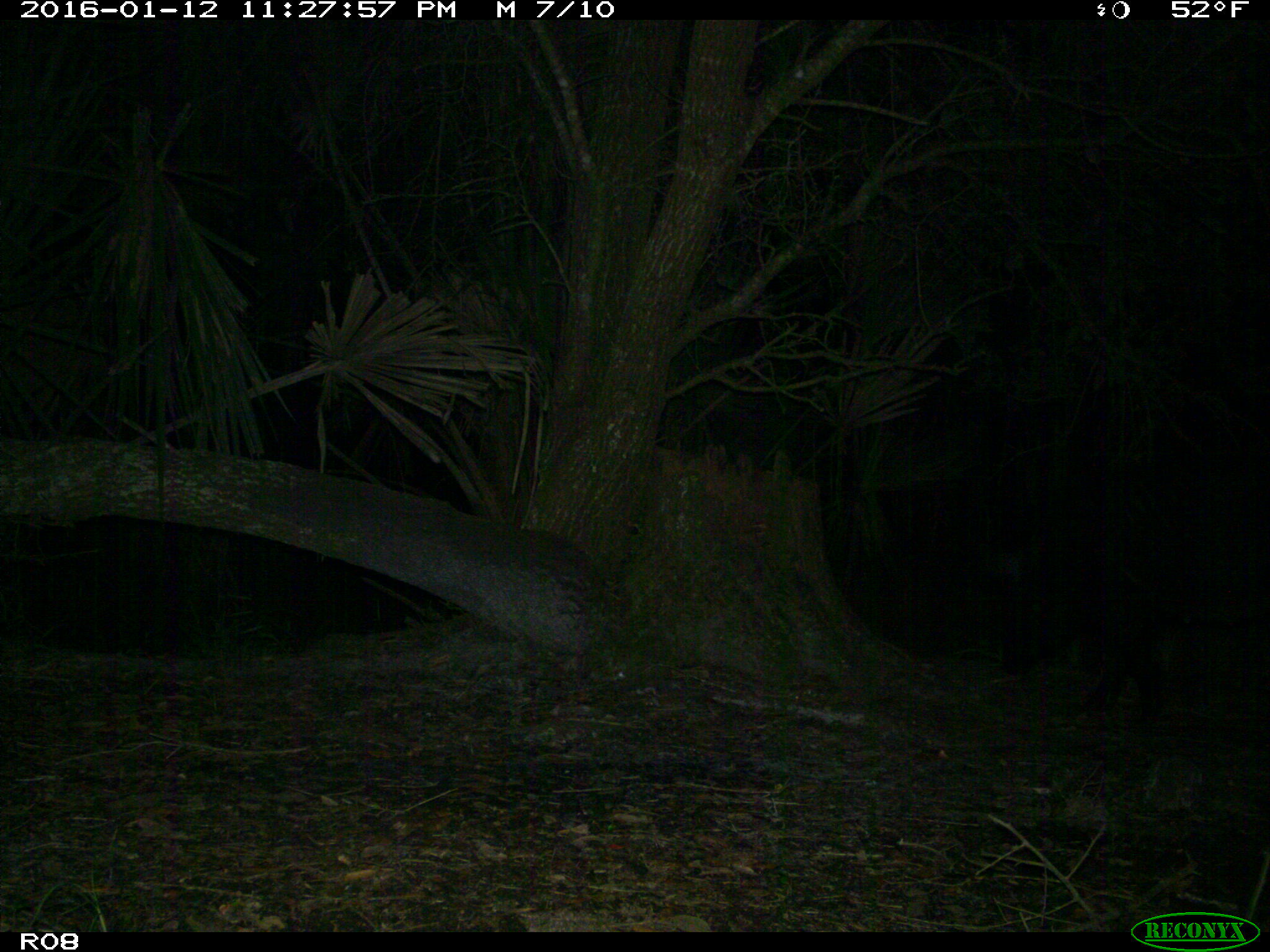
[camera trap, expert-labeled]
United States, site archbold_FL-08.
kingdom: Animalia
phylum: Chordata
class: Mammalia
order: Artiodactyla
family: Suidae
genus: Sus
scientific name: Sus scrofa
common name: wild boar